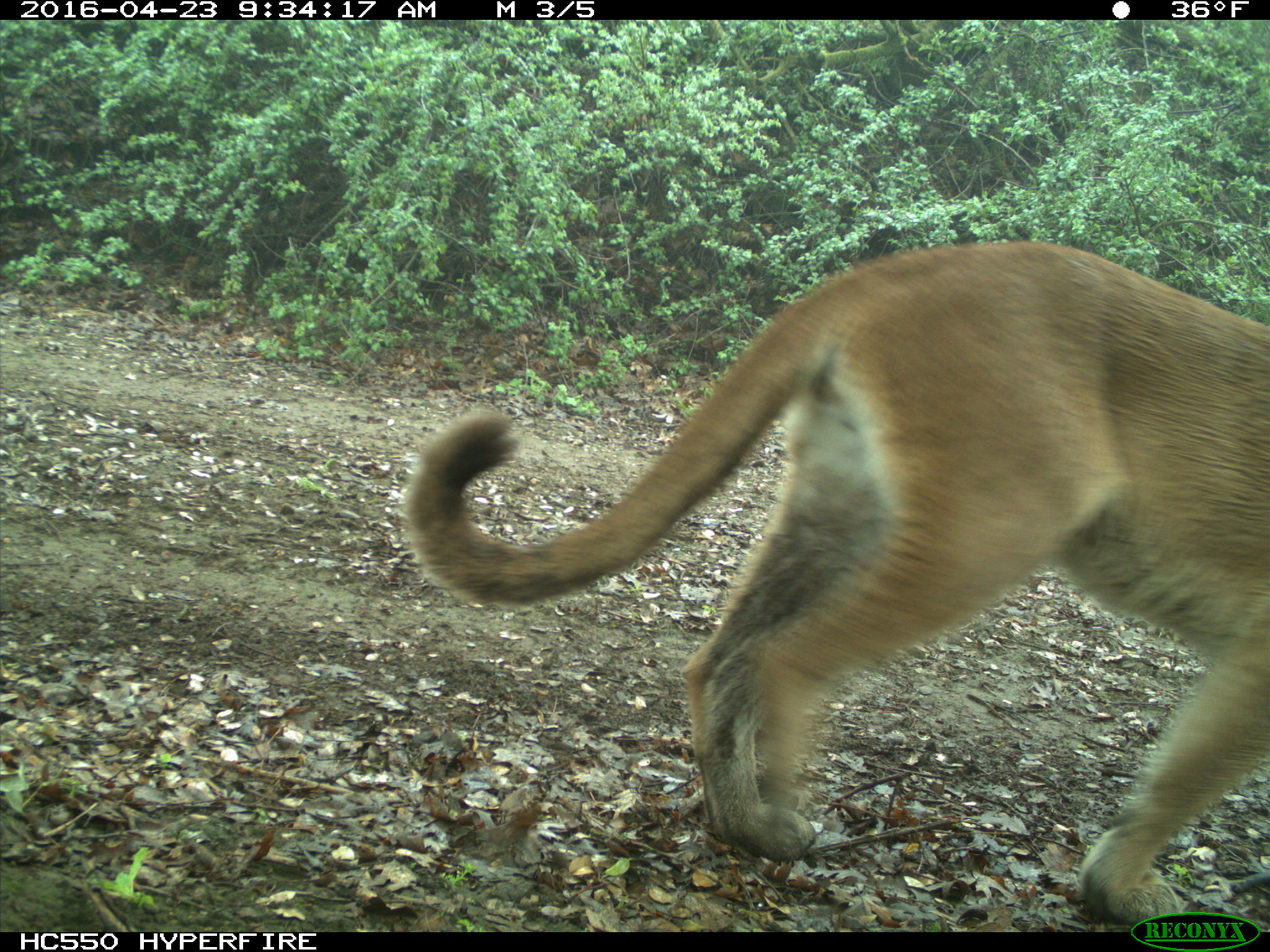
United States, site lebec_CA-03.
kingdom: Animalia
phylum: Chordata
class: Mammalia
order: Carnivora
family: Felidae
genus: Puma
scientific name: Puma concolor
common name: mountain lion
Puma concolor (mountain lion).